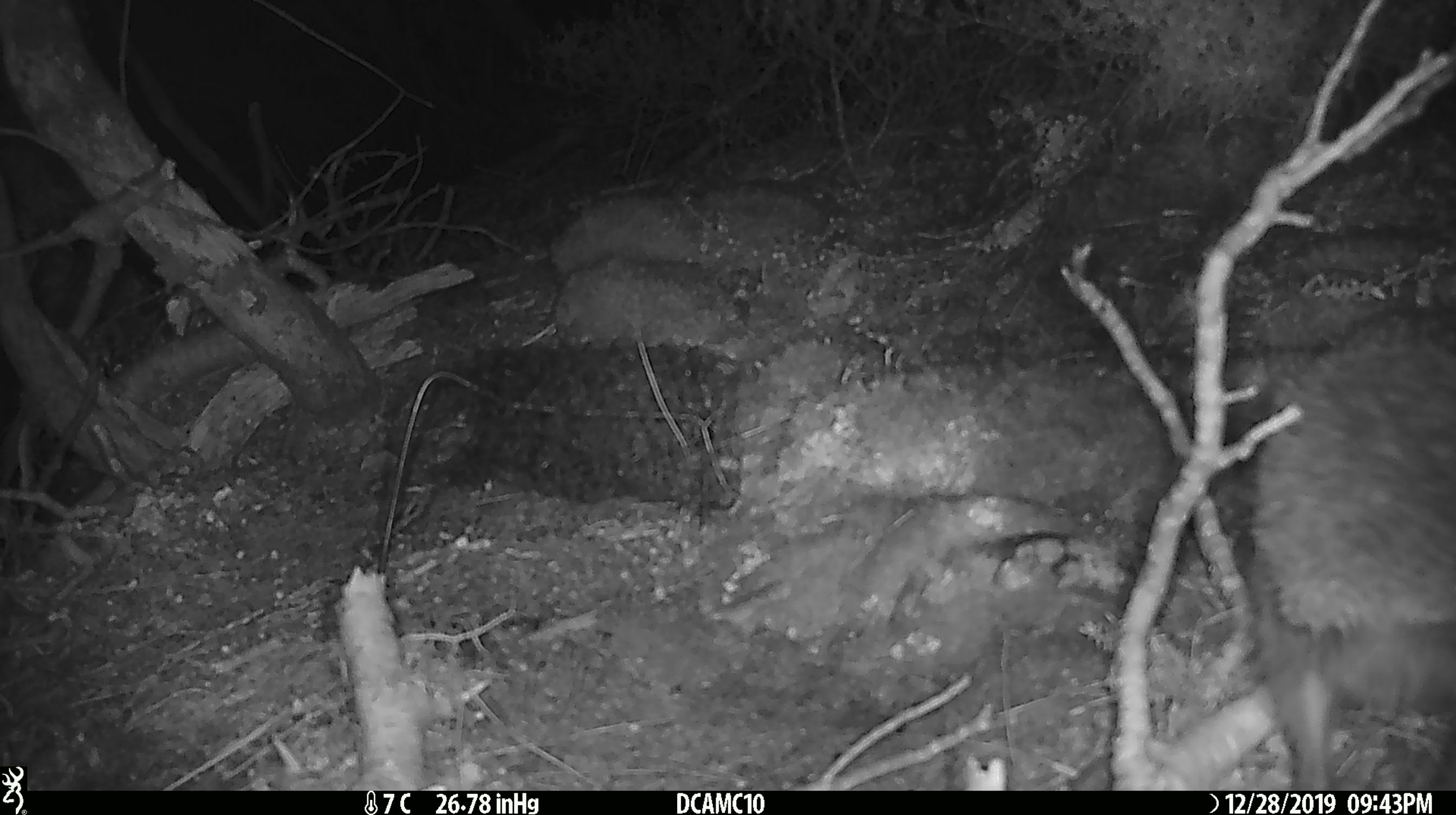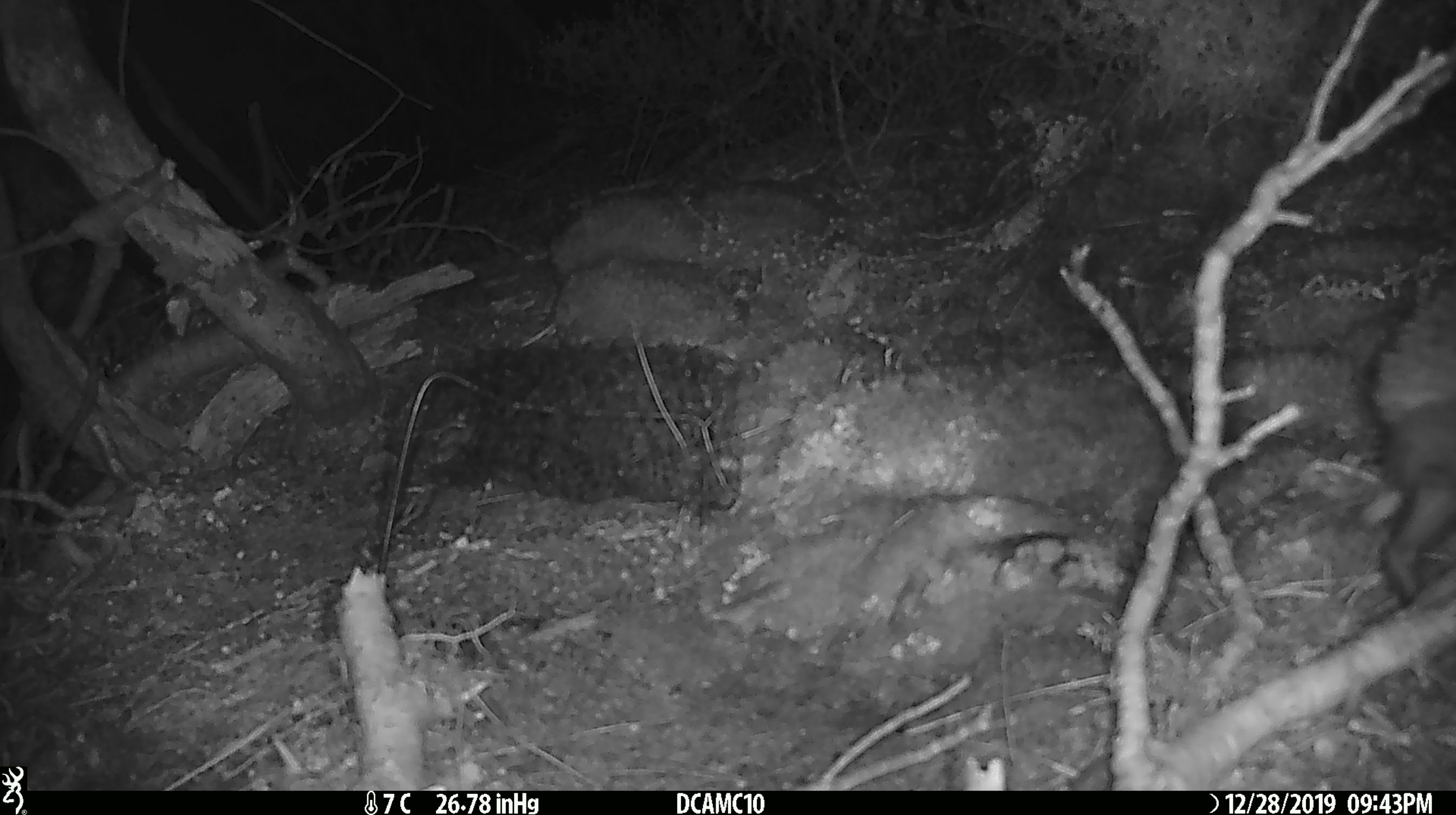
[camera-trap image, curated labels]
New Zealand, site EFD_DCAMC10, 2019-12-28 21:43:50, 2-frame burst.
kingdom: Animalia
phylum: Chordata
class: Mammalia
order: Eulipotyphla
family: Erinaceidae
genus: Erinaceus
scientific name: Erinaceus europaeus europaeus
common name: european hedgehog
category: hedgehog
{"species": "hedgehog (european hedgehog) (Erinaceus europaeus europaeus)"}